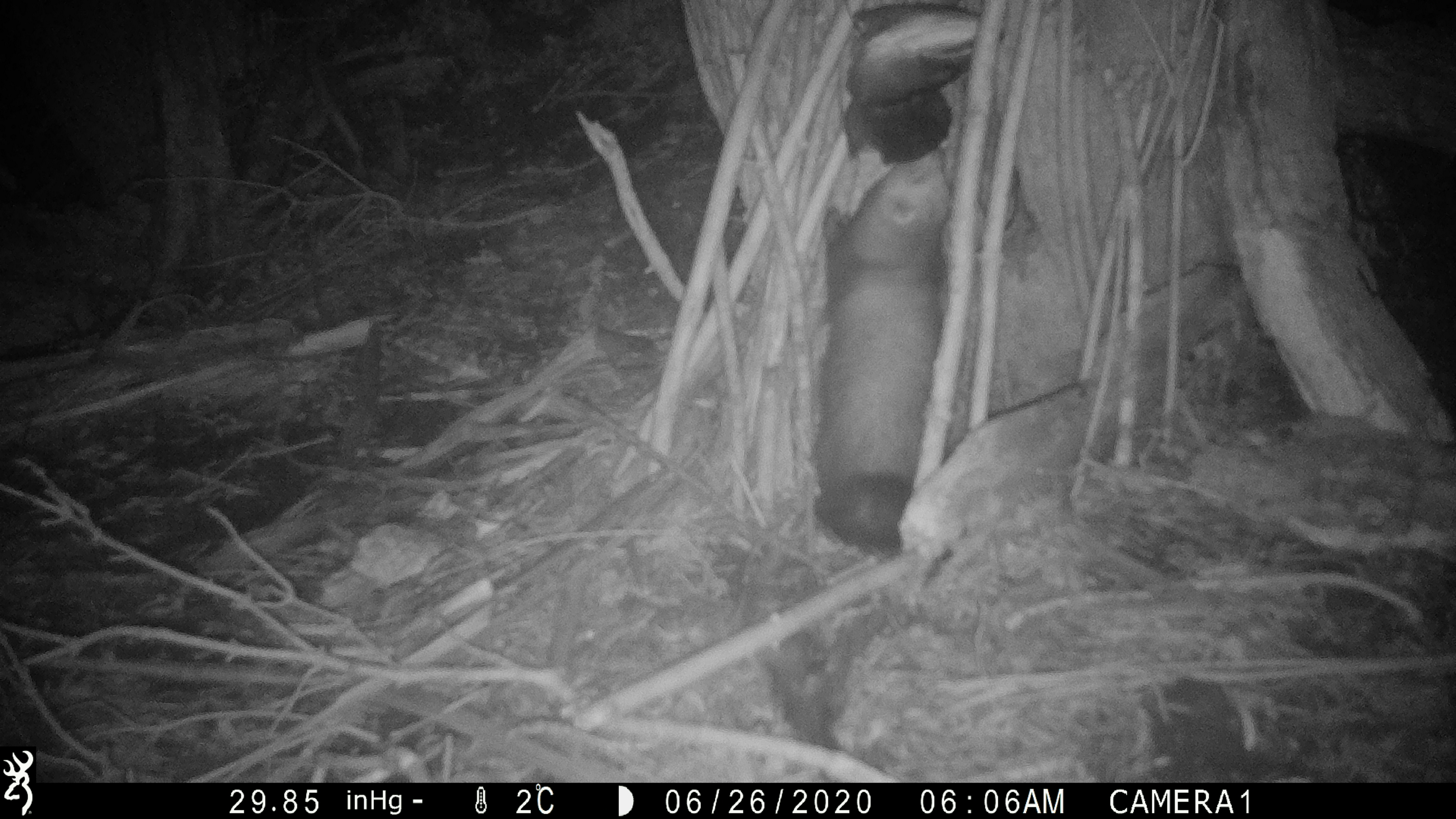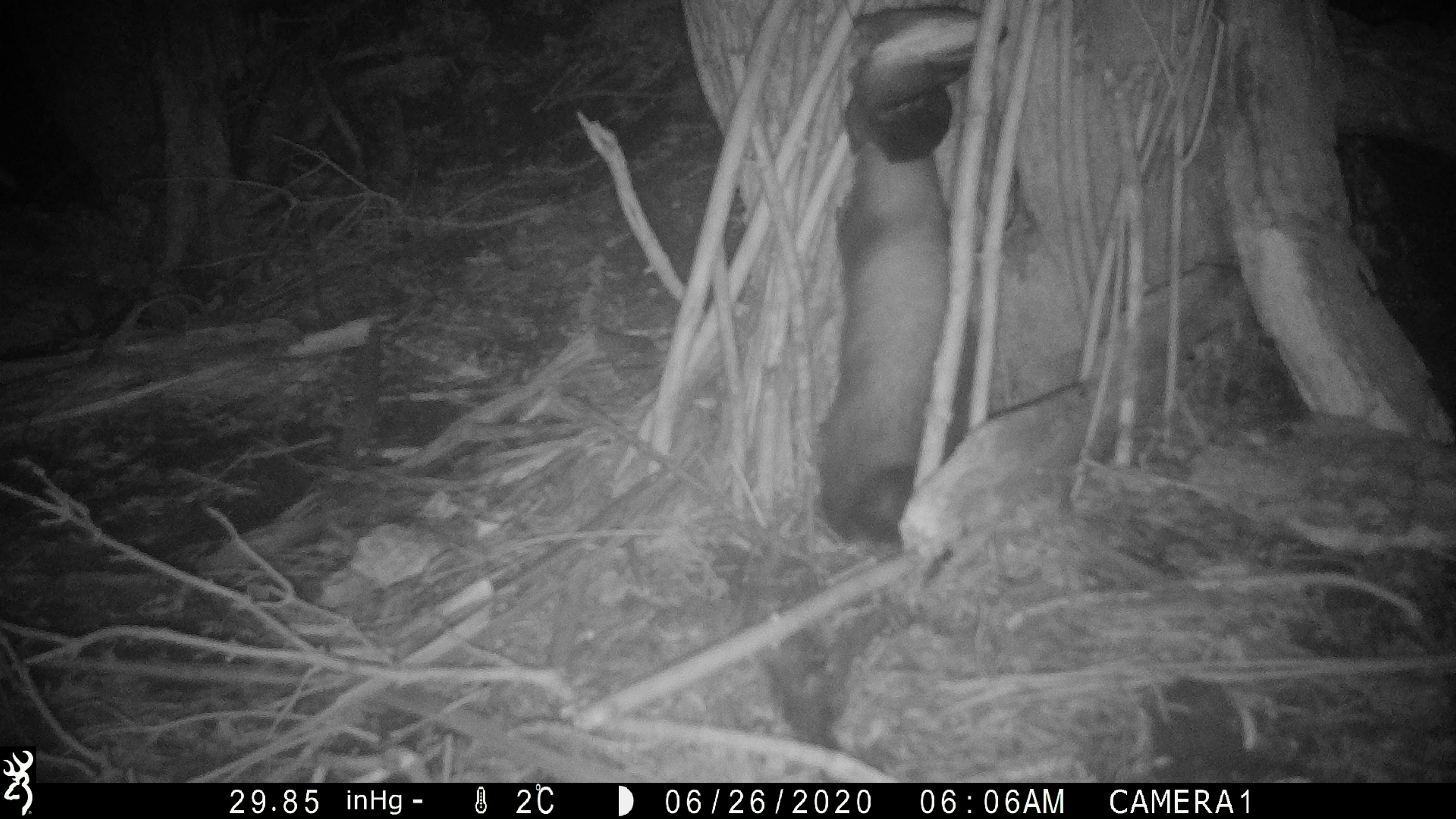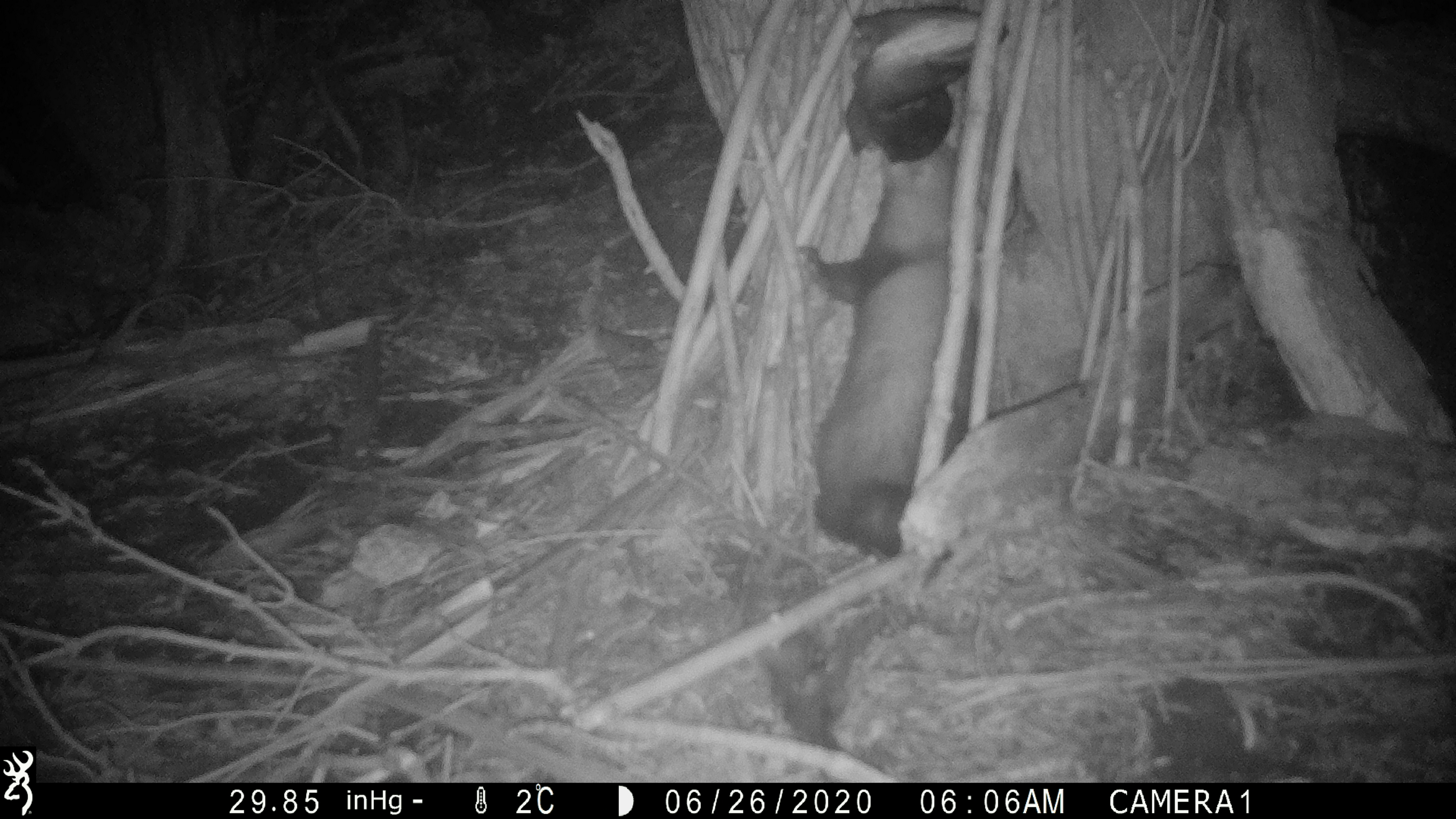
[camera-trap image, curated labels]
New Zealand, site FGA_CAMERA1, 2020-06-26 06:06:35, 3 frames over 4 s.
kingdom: Animalia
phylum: Chordata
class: Mammalia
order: Carnivora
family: Mustelidae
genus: Mustela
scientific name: Mustela furo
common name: ferret